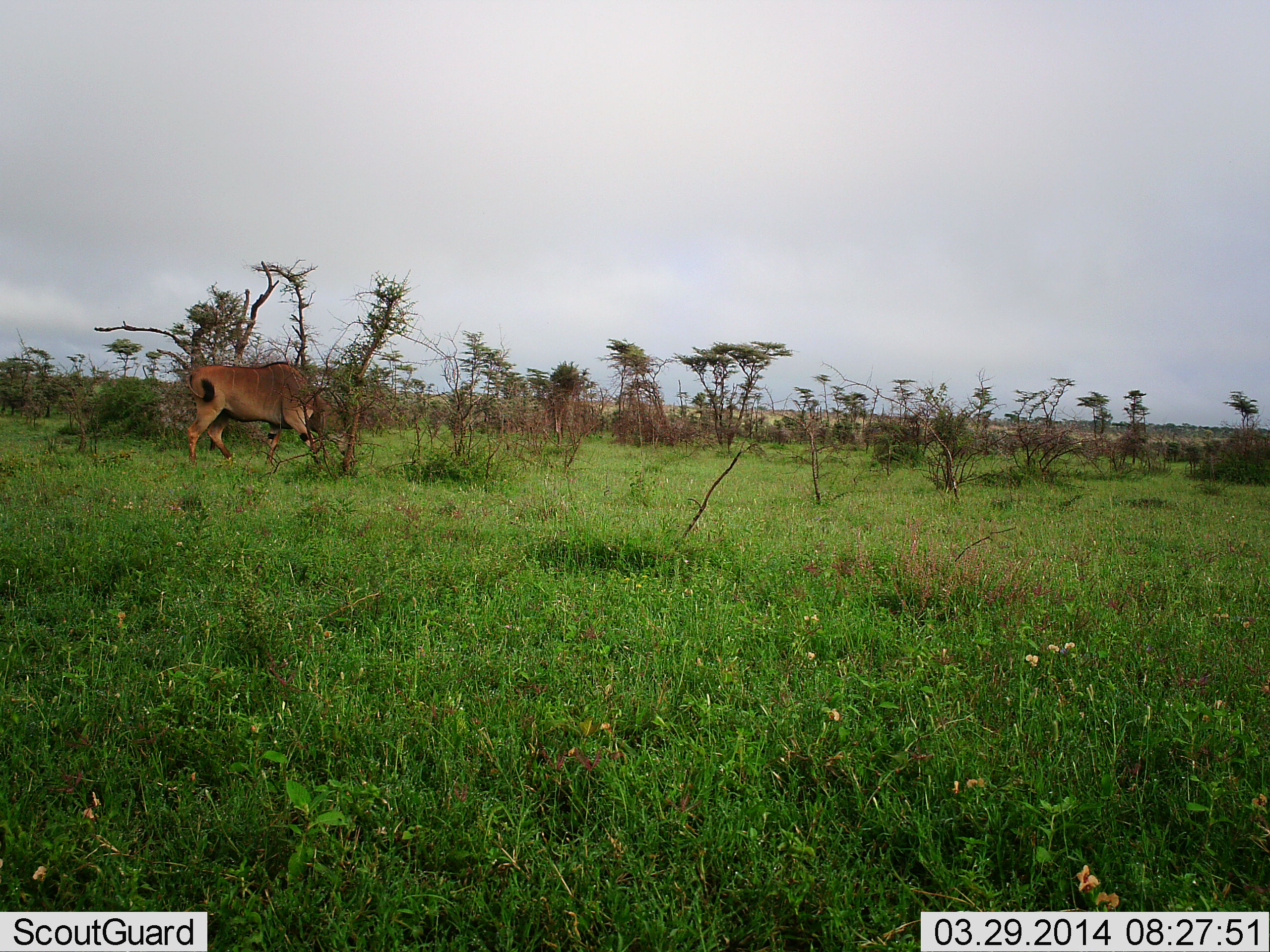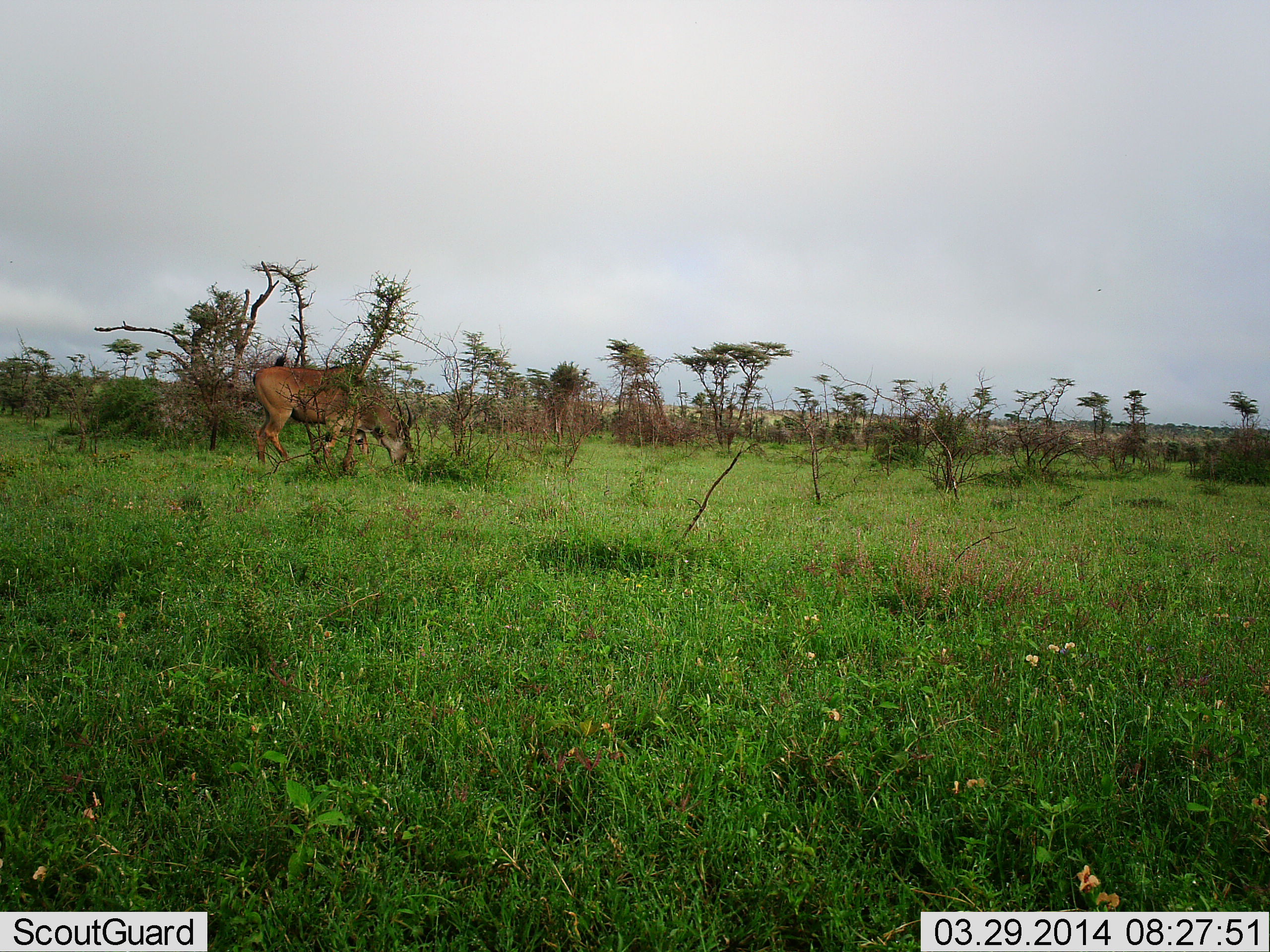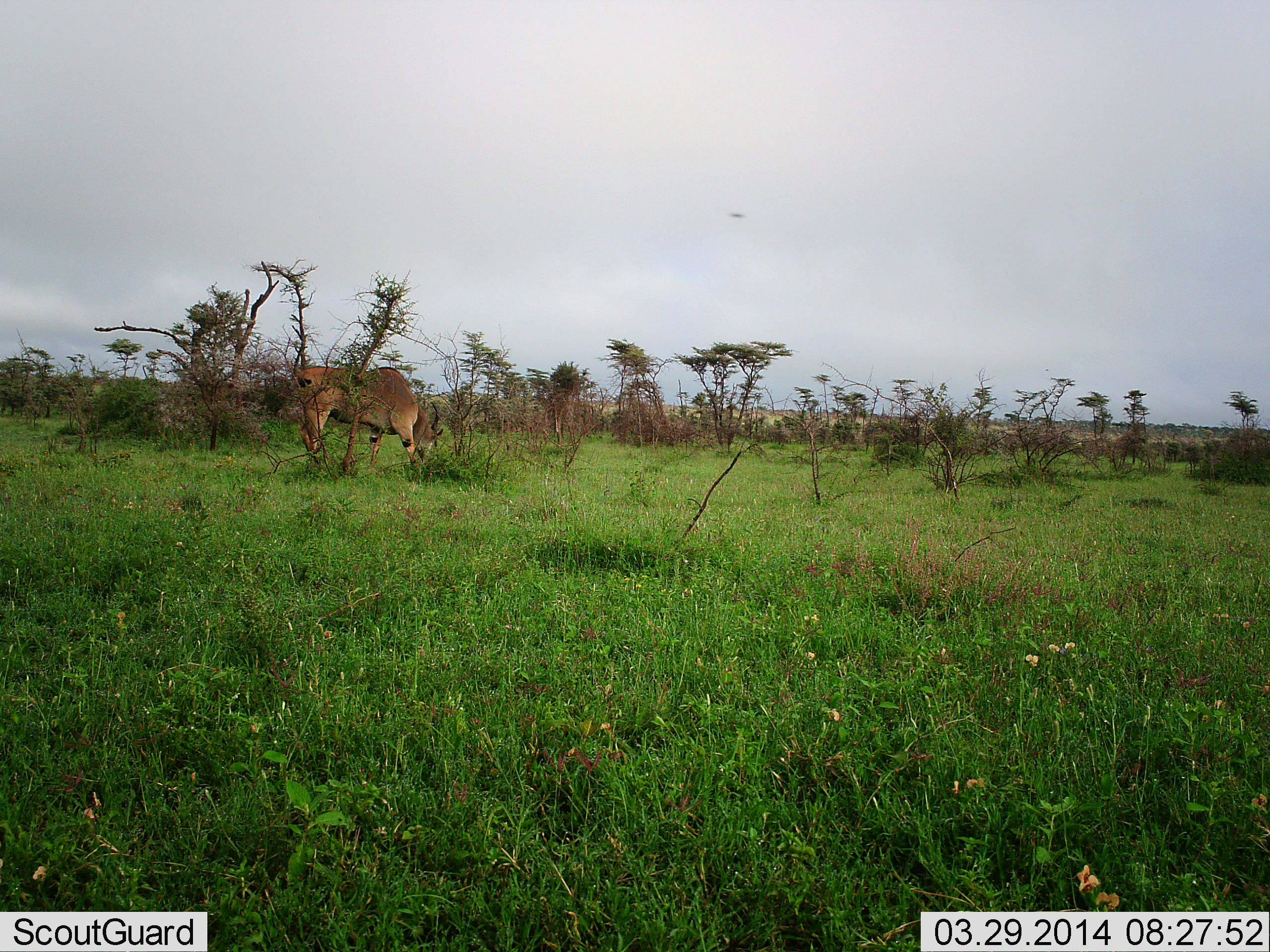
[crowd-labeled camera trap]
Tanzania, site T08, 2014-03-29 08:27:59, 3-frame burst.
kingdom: Animalia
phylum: Chordata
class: Mammalia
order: Artiodactyla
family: Bovidae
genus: Tragelaphus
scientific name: Tragelaphus oryx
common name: eland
Eland (Tragelaphus oryx), count 1. Behavior (volunteer vote fractions): standing 10%, resting 0%, moving 60%, interacting 0%. Young present (vote fraction): 0%. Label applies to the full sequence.